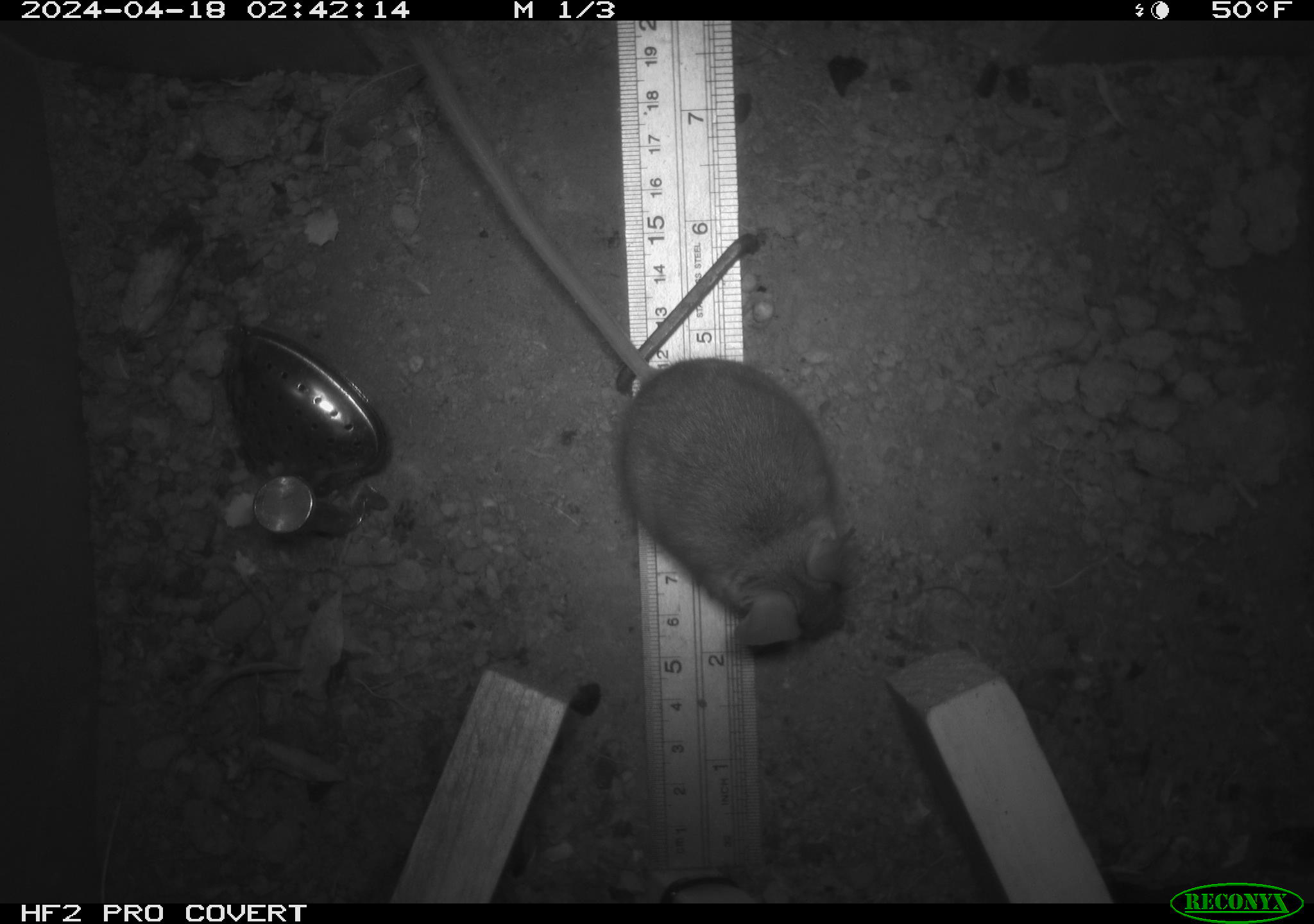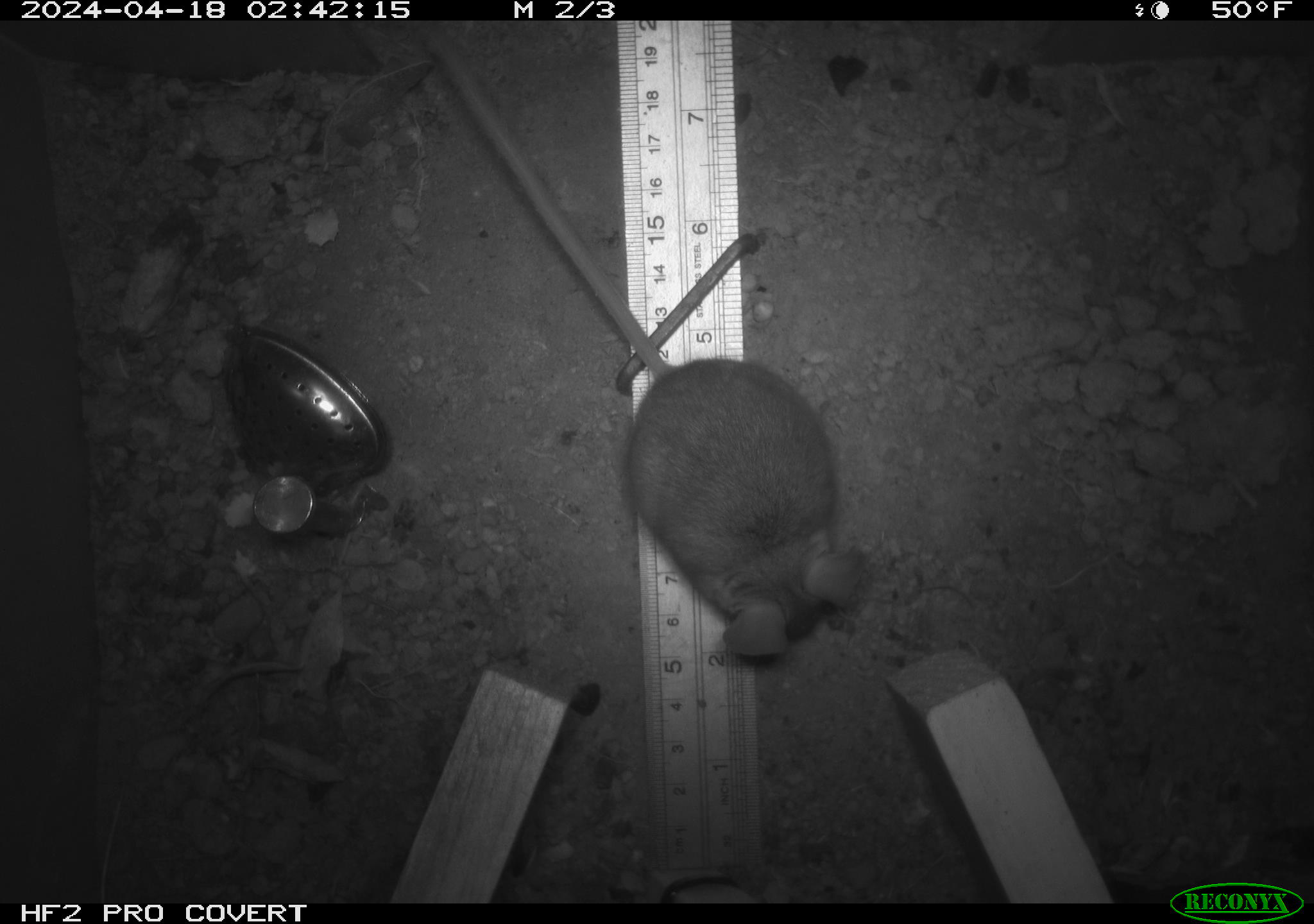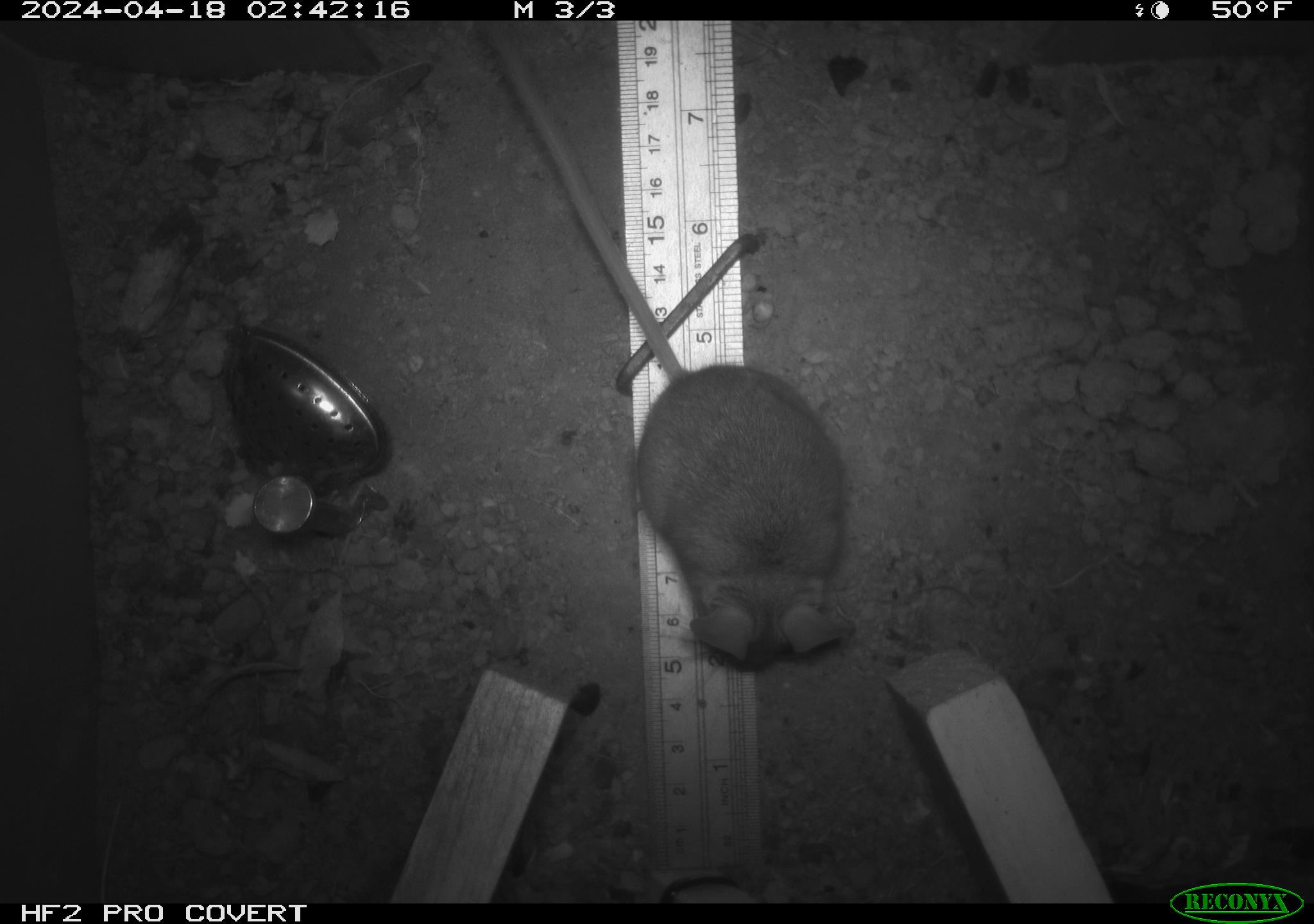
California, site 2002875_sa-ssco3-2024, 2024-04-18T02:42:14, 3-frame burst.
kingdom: Animalia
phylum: Chordata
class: Mammalia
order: Rodentia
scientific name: Rodentia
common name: rodent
Rodent (Rodentia).